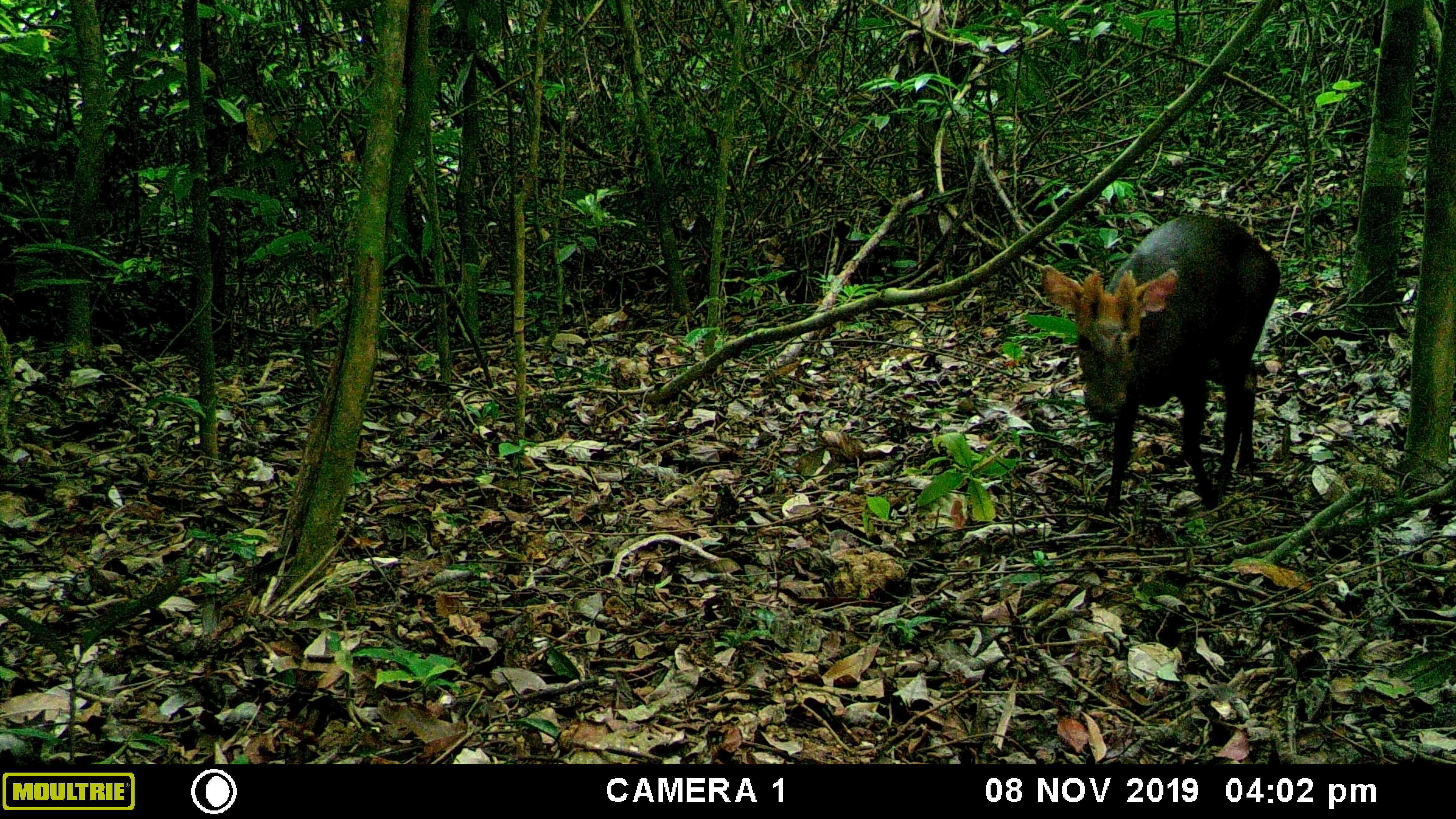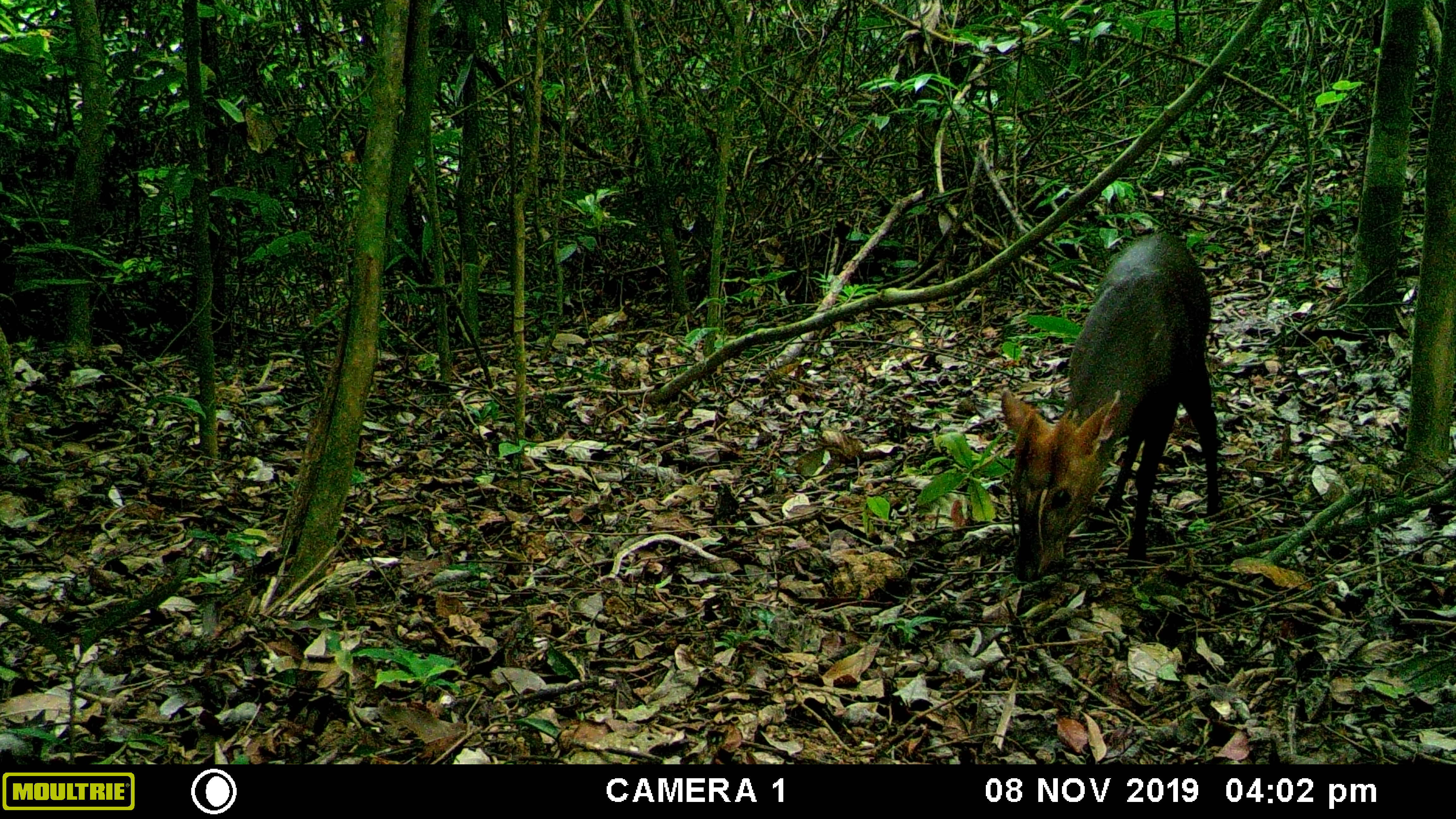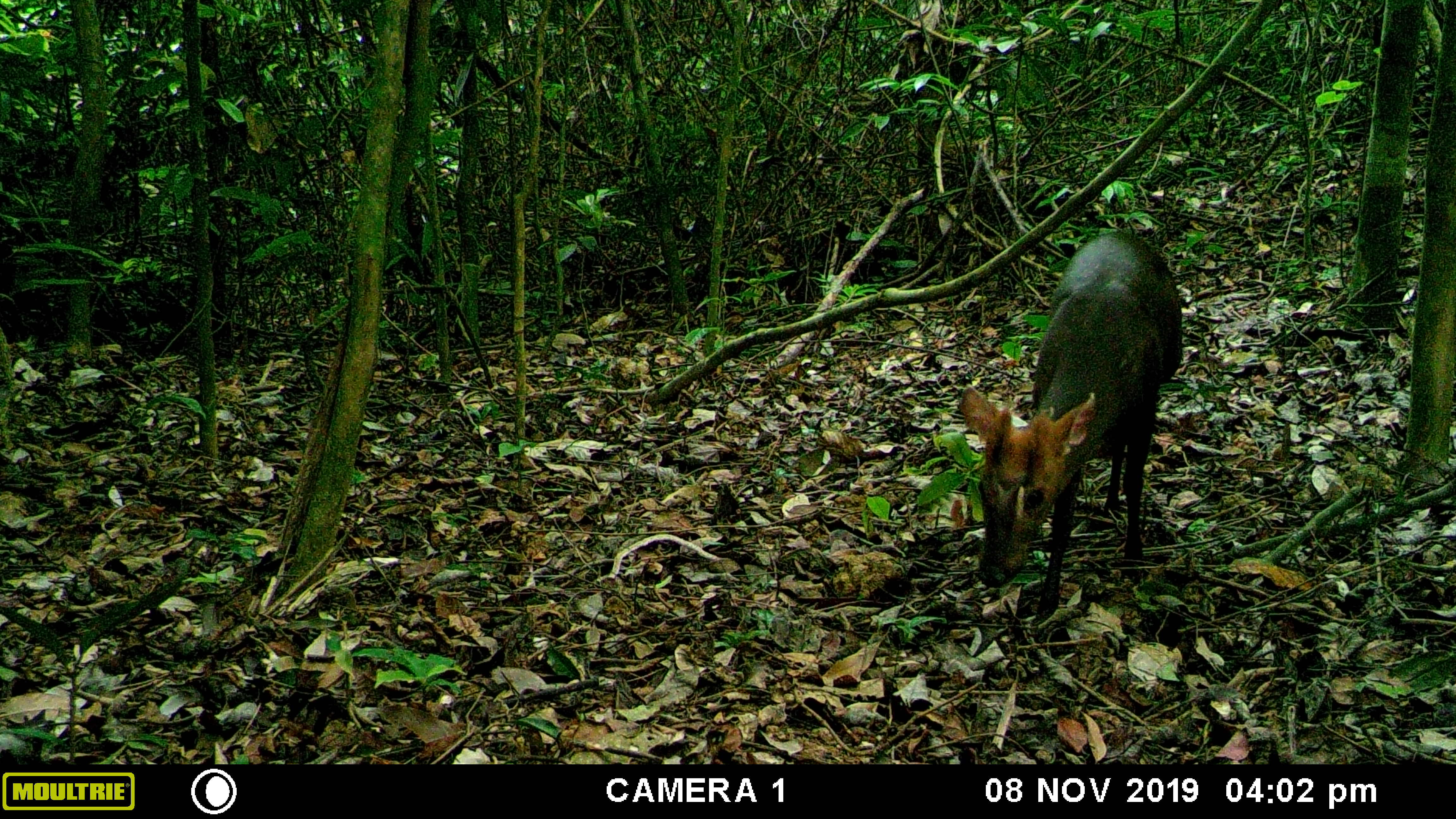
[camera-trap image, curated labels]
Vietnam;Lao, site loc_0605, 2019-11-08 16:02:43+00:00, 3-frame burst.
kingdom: Animalia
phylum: Chordata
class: Mammalia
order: Artiodactyla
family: Cervidae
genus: Muntiacus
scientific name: Muntiacus rooseveltorum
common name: roosevelt's muntjac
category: roosevelts muntjac group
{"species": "roosevelts muntjac group (roosevelt's muntjac) (Muntiacus rooseveltorum)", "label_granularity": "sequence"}